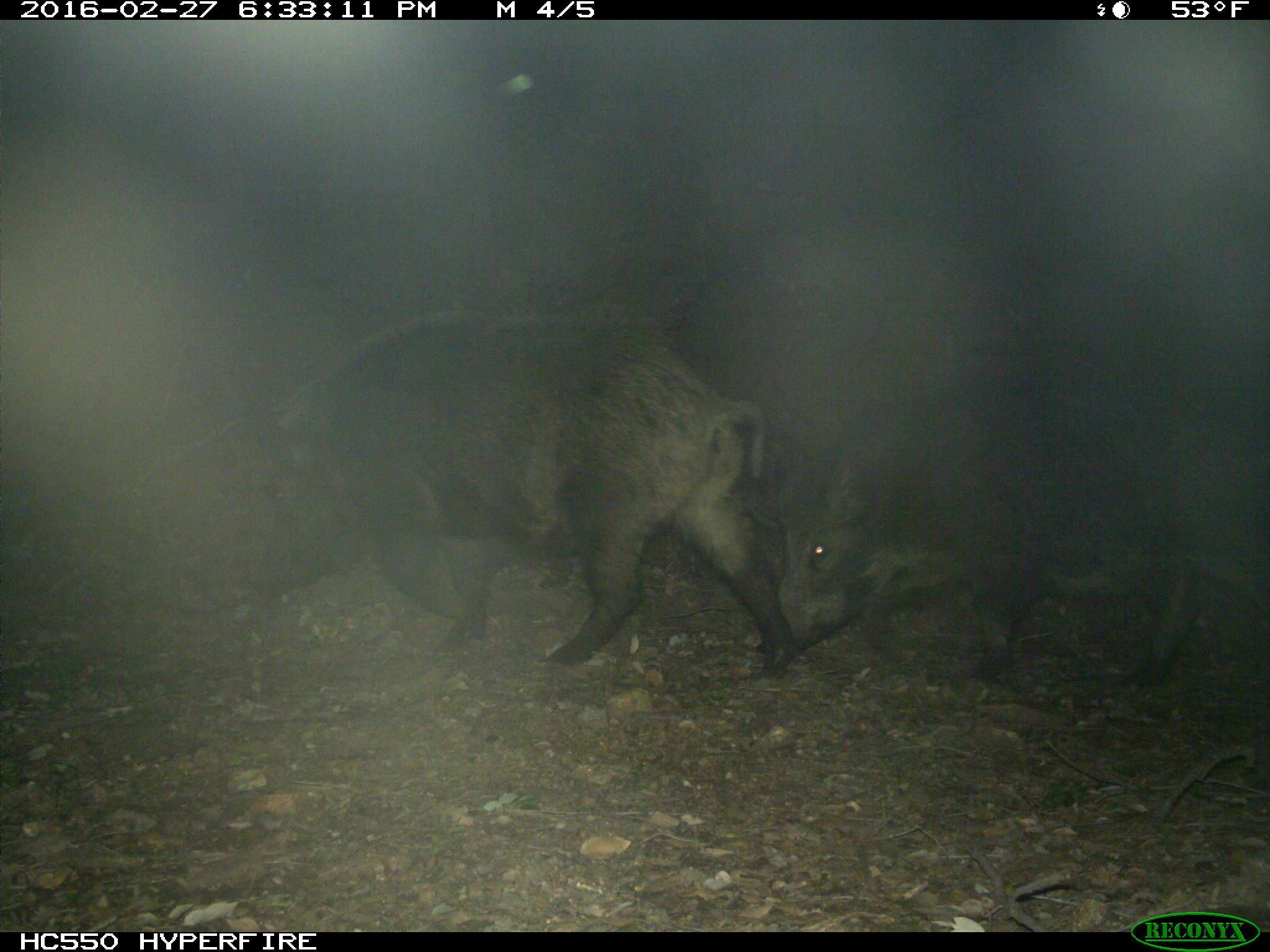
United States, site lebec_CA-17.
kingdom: Animalia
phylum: Chordata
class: Mammalia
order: Artiodactyla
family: Suidae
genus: Sus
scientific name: Sus scrofa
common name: wild boar